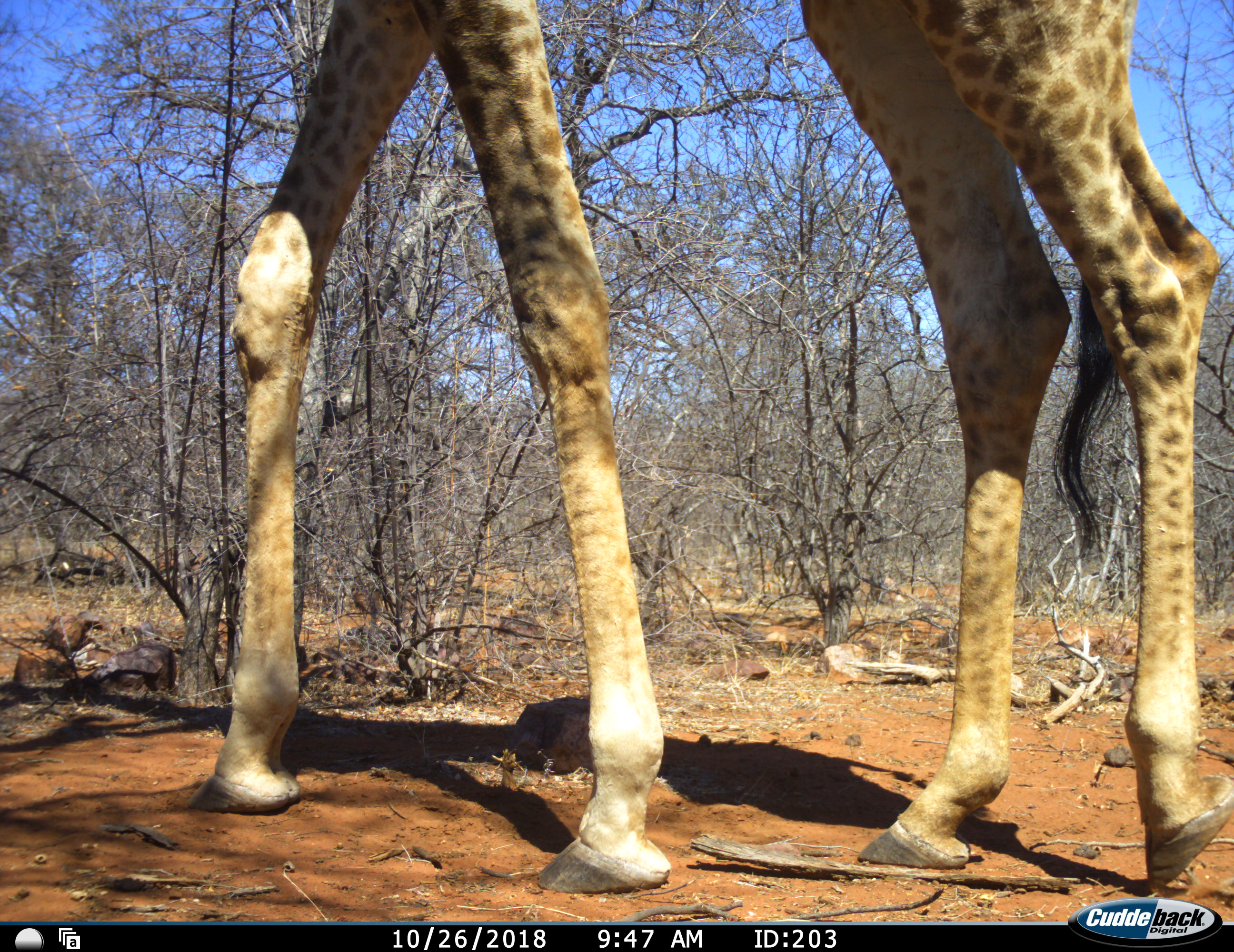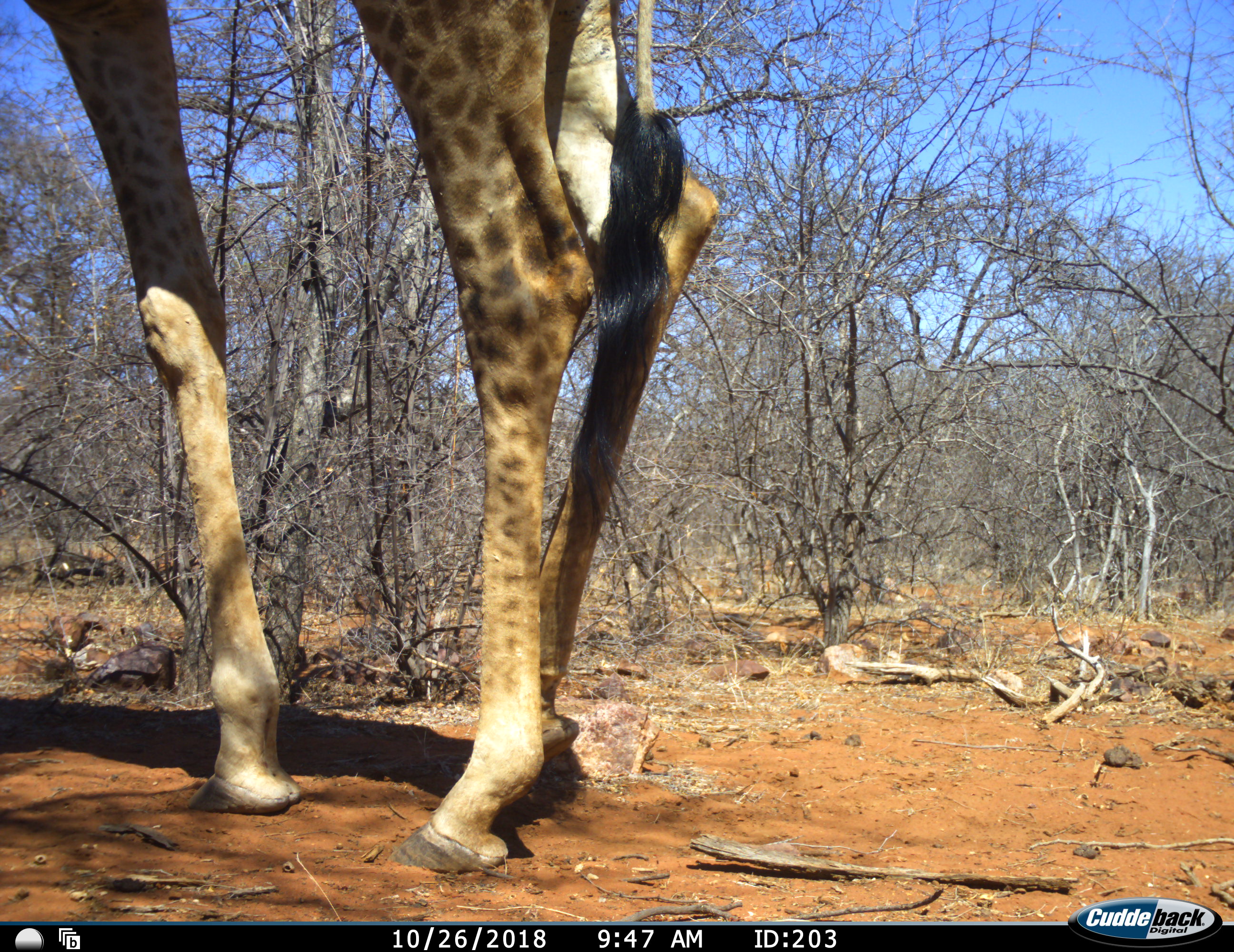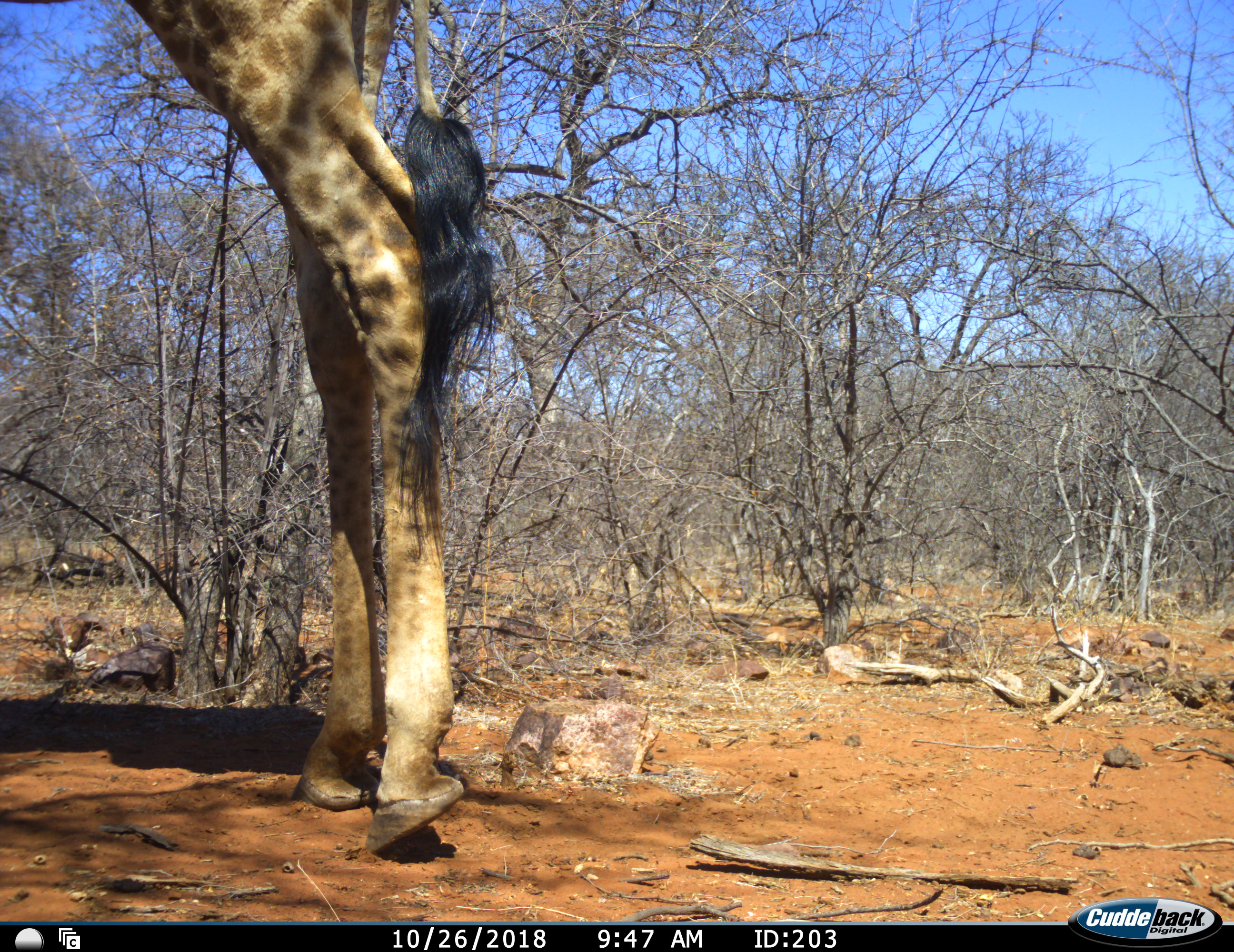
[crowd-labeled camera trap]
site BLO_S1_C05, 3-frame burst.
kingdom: Animalia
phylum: Chordata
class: Mammalia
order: Artiodactyla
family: Giraffidae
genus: Giraffa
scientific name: Giraffa camelopardalis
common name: giraffe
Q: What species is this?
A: Giraffe (Giraffa camelopardalis).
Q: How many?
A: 1.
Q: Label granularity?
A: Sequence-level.